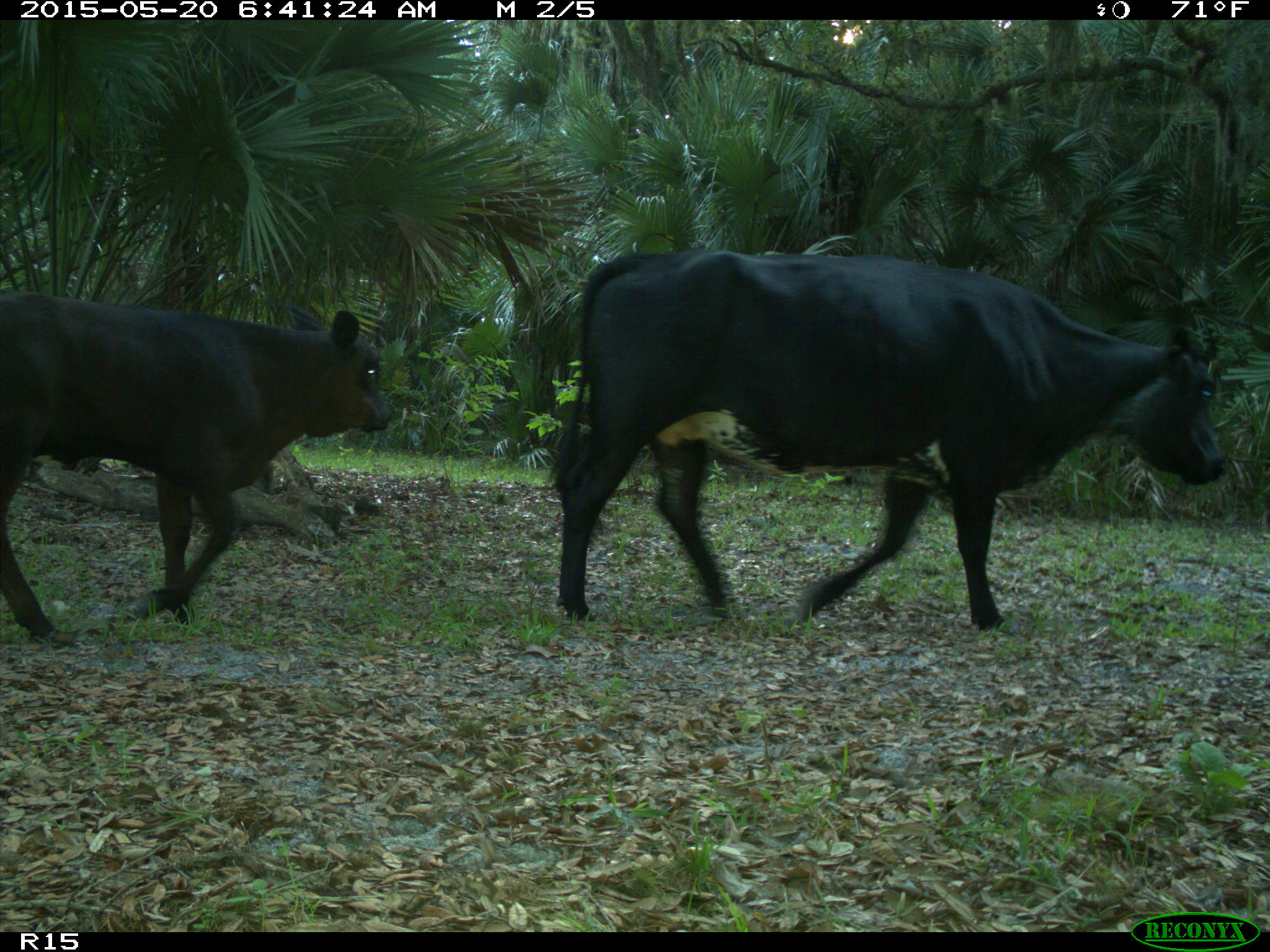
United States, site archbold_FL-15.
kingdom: Animalia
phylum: Chordata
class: Mammalia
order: Artiodactyla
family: Bovidae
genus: Bos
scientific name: Bos taurus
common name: domestic cow